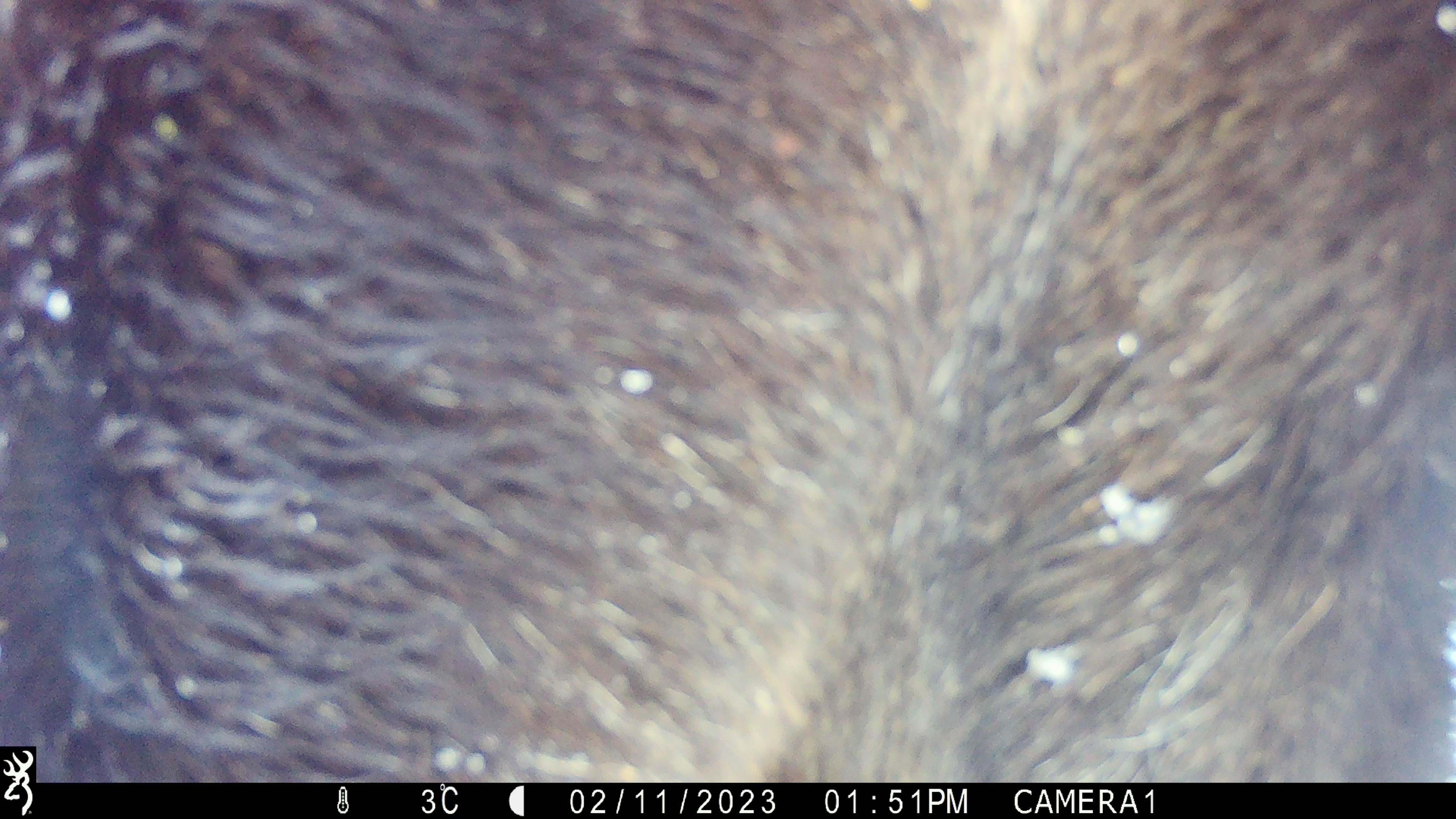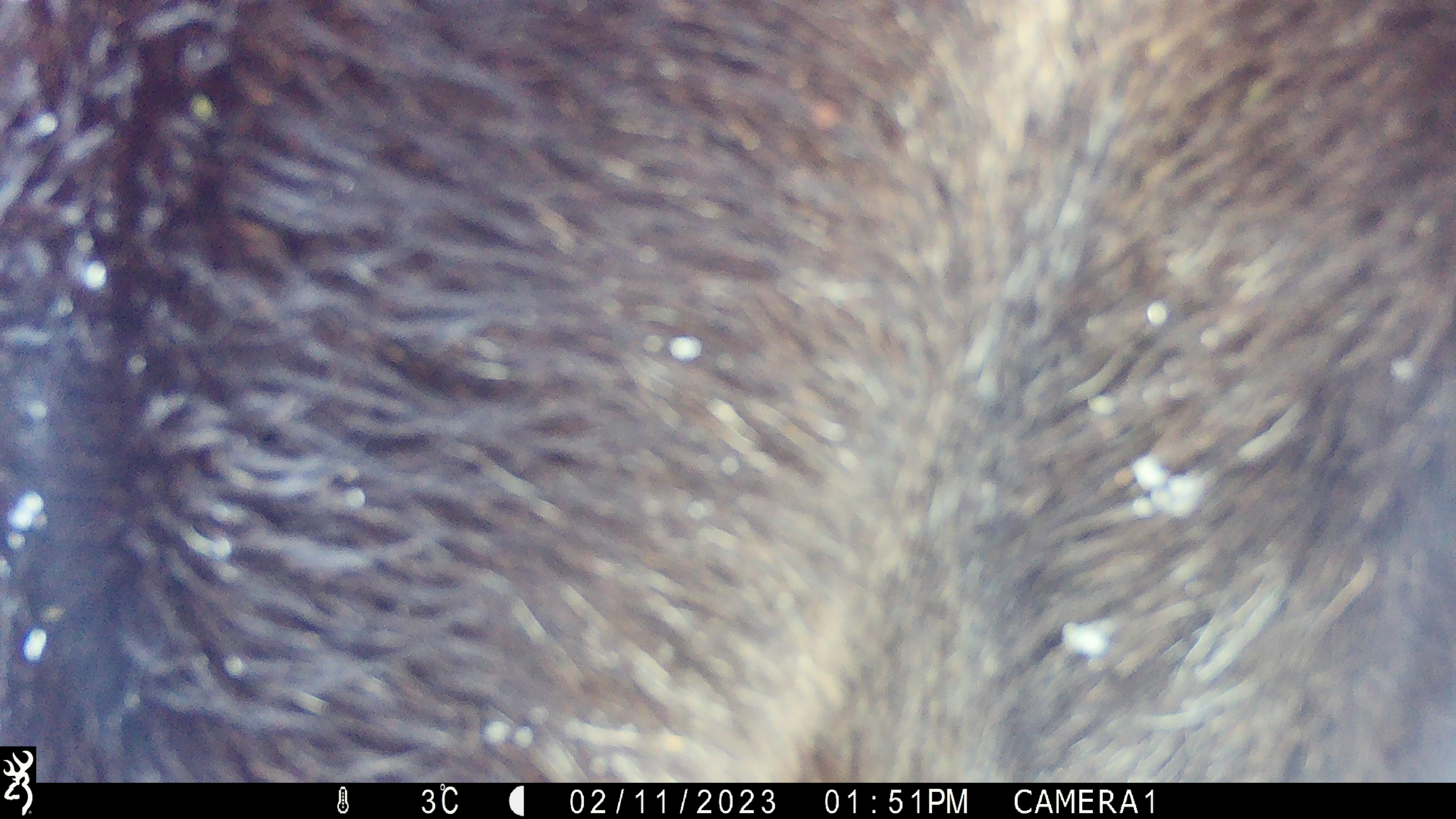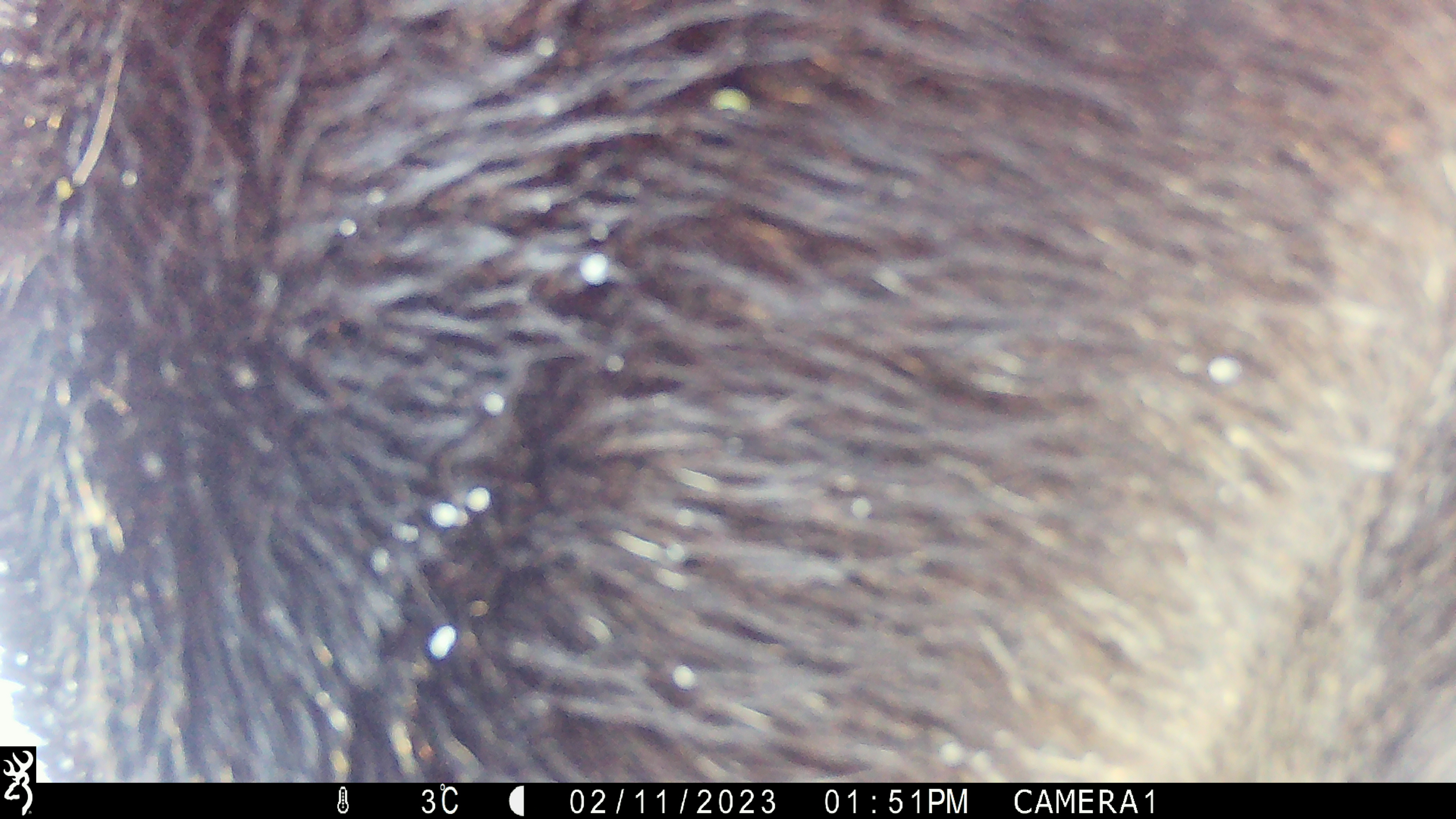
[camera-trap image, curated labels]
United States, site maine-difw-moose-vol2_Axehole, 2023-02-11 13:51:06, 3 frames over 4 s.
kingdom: Animalia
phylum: Chordata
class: Mammalia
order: Artiodactyla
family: Cervidae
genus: Alces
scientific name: Alces alces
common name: moose